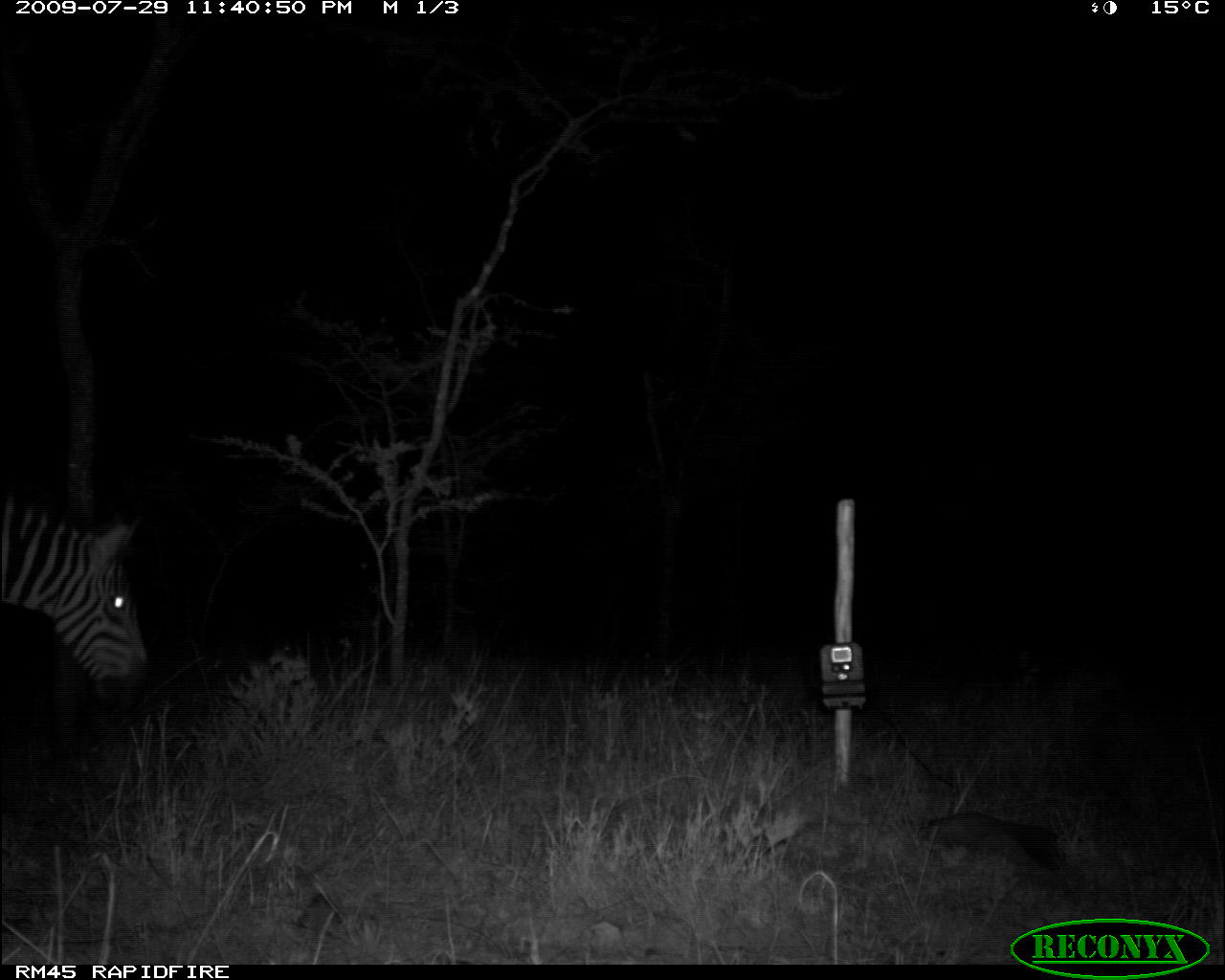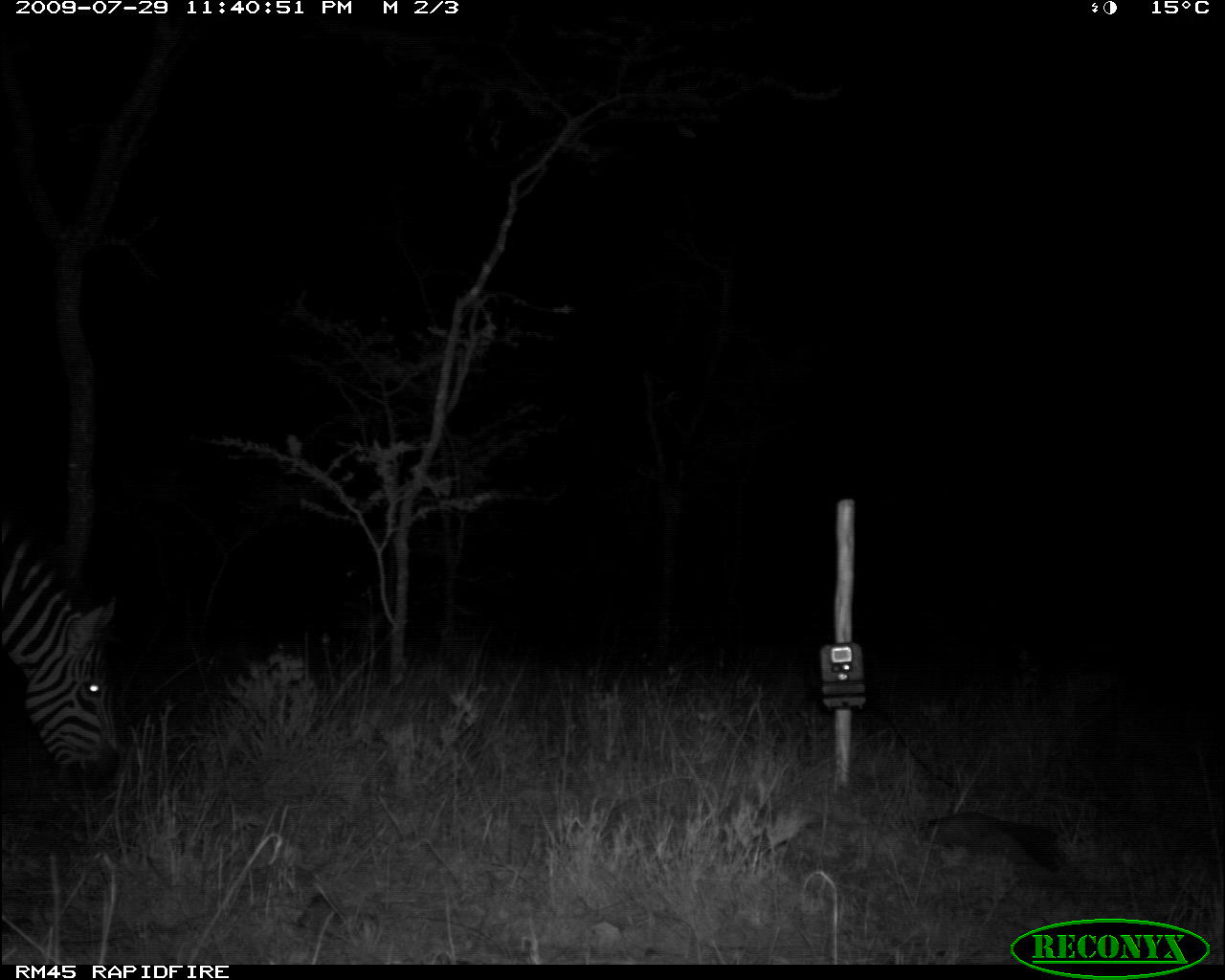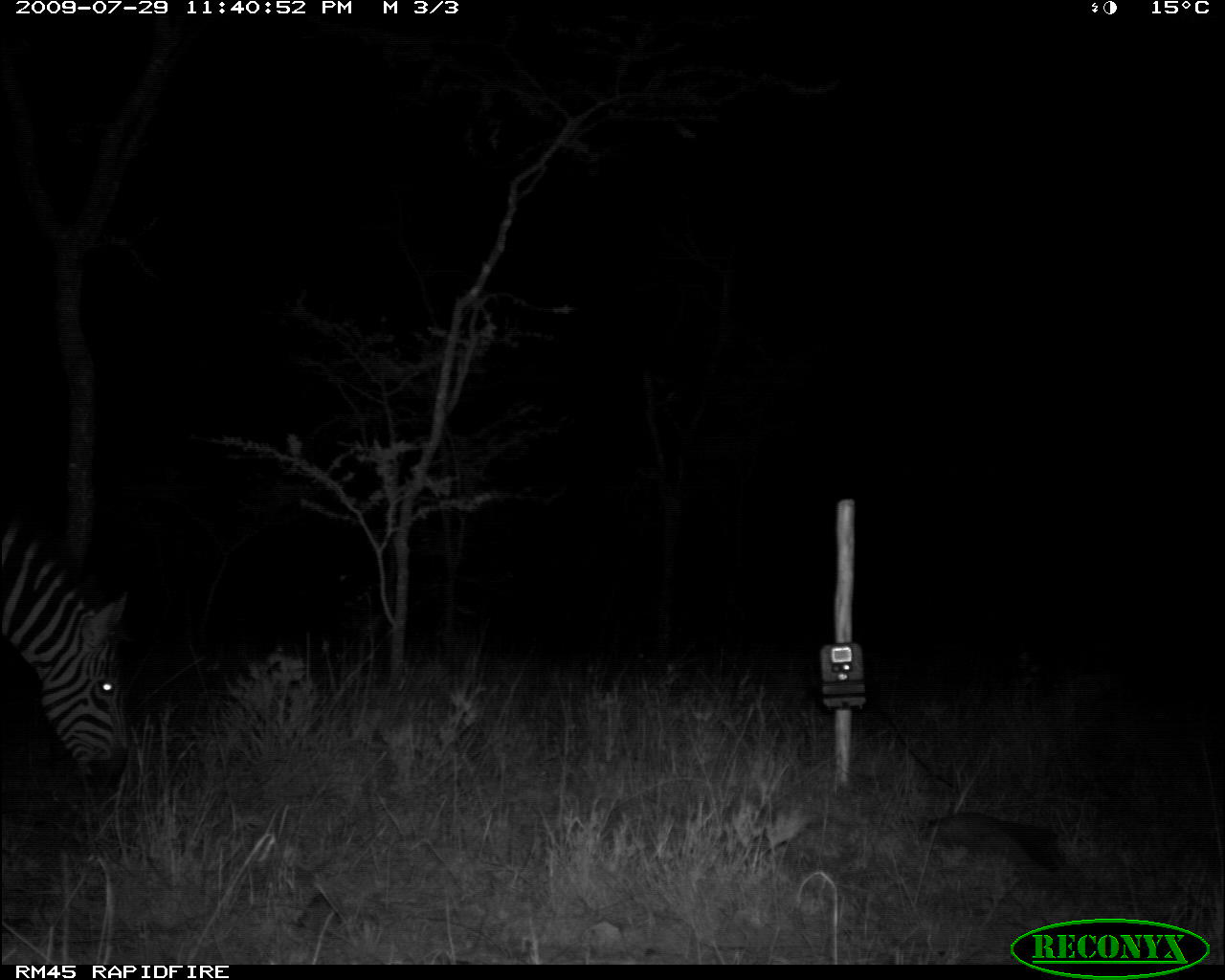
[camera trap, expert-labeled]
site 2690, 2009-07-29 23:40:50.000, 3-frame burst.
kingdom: Animalia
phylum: Chordata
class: Mammalia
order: Perissodactyla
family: Equidae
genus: Equus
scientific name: Equus quagga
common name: plains zebra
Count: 1.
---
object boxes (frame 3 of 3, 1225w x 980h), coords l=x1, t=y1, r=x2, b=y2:
equus quagga: l=2, t=523, r=133, b=784